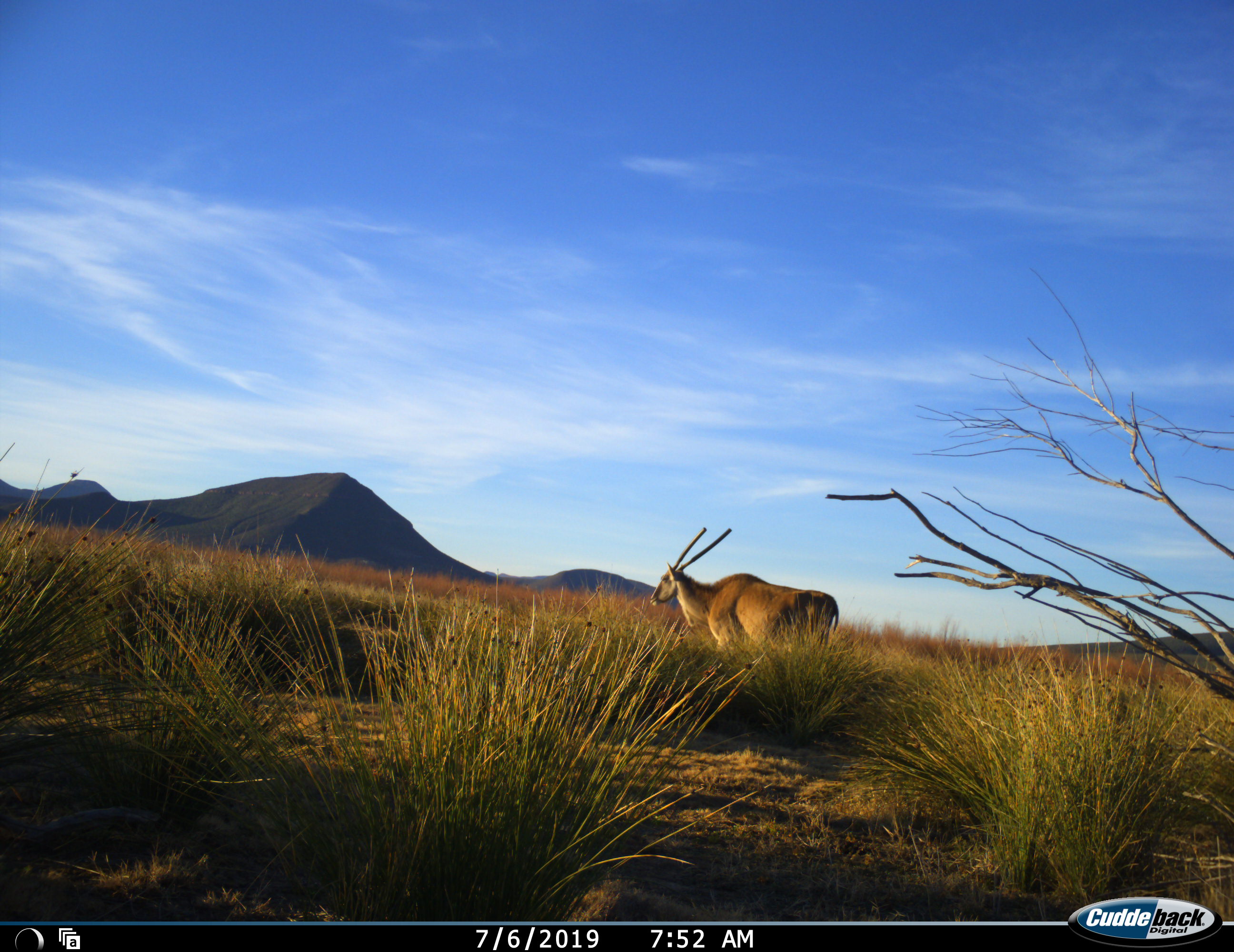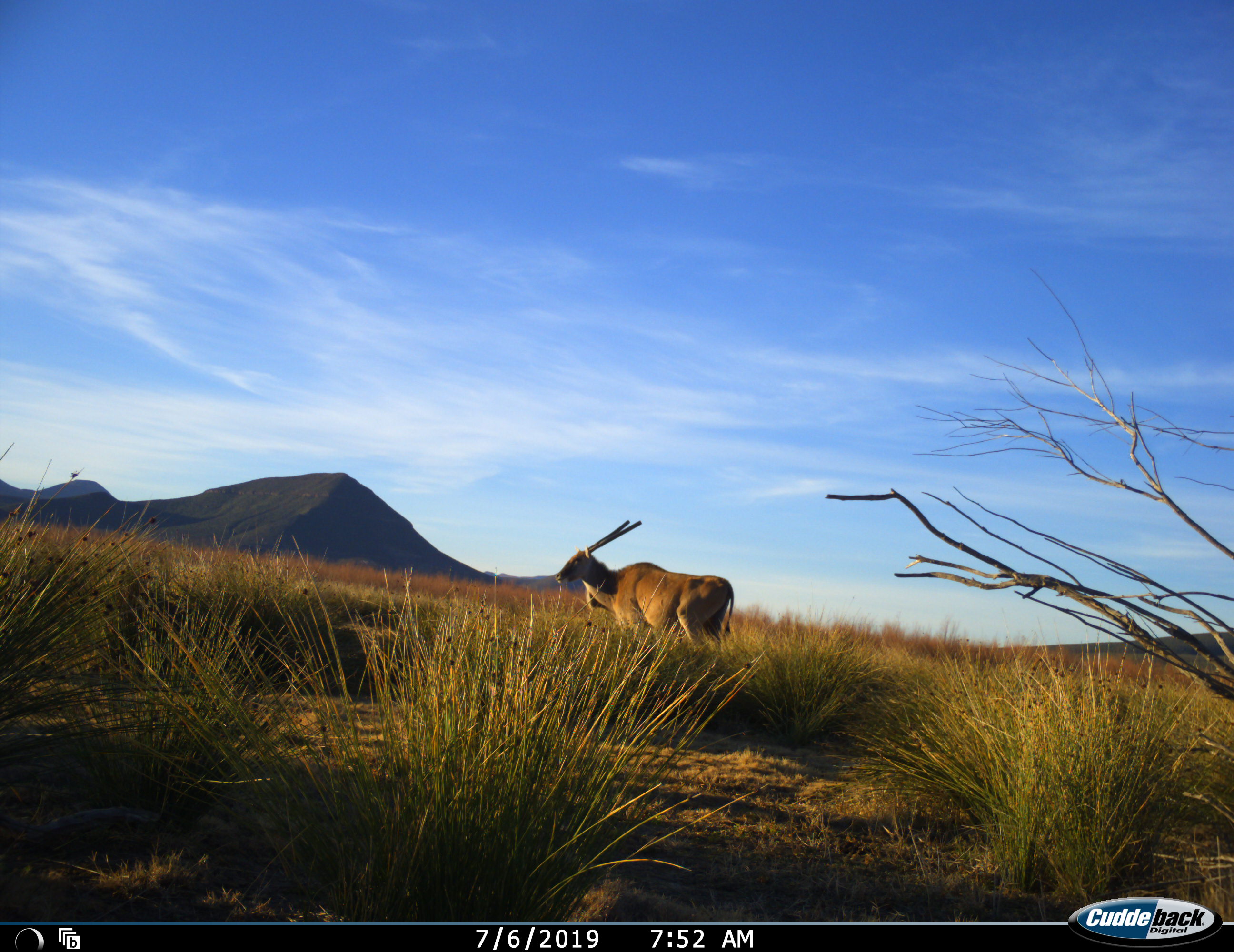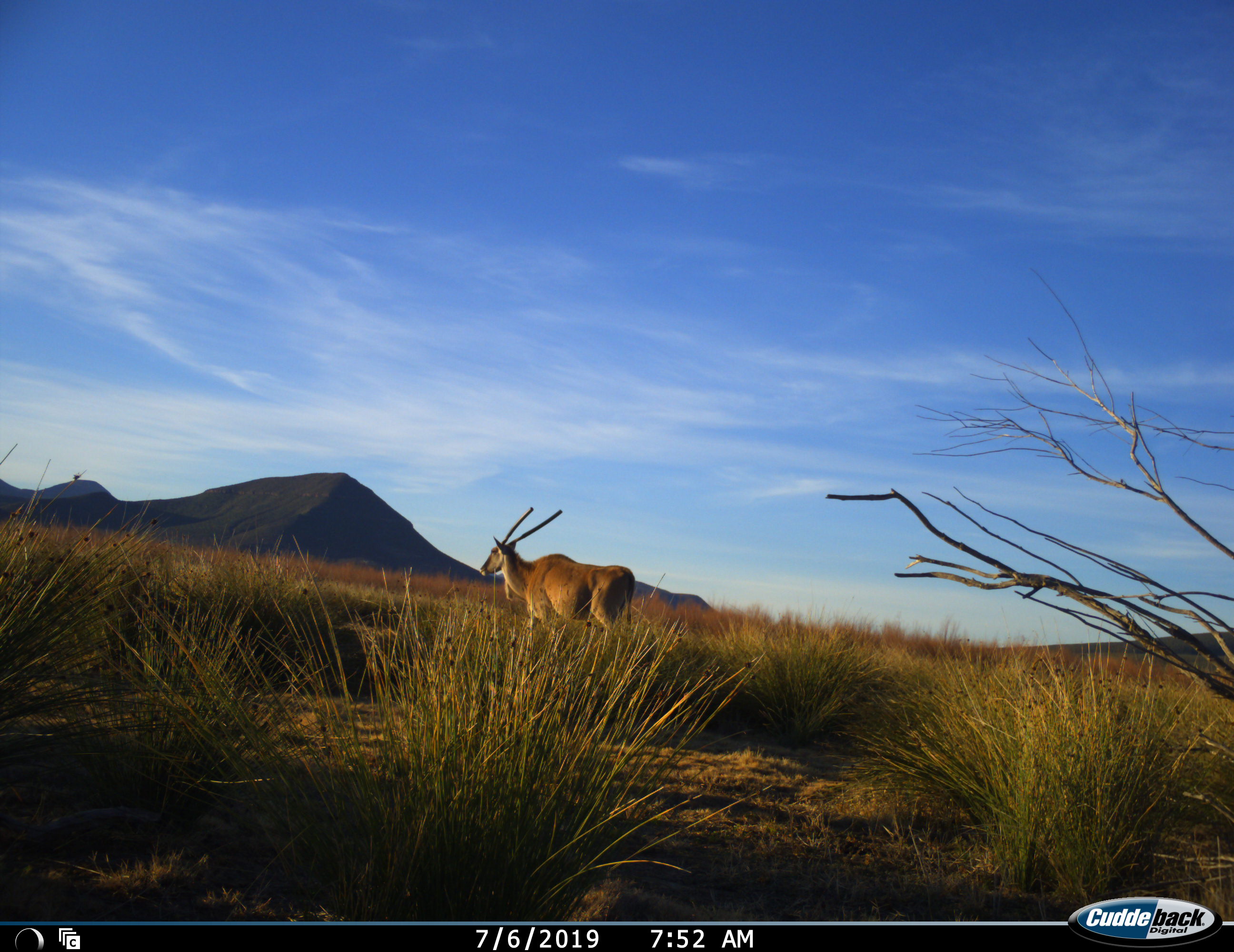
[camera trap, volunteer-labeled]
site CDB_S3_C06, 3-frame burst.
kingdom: Animalia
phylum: Chordata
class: Mammalia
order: Artiodactyla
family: Bovidae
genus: Tragelaphus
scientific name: Tragelaphus oryx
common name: eland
Eland (Tragelaphus oryx), count 1. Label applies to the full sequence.